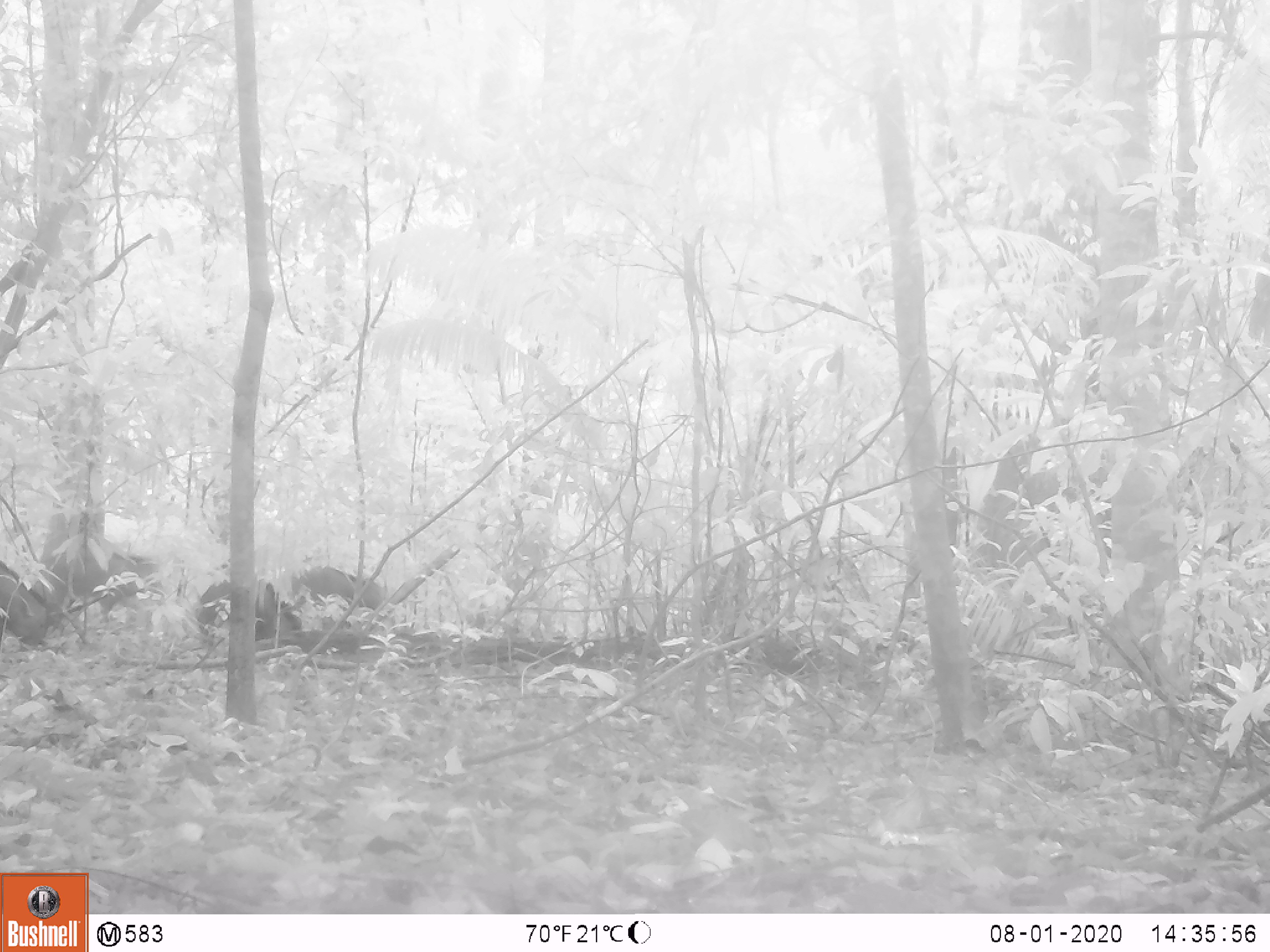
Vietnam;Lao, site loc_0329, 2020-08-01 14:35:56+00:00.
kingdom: Animalia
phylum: Chordata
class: Mammalia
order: Artiodactyla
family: Suidae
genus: Sus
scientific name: Sus scrofa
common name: eurasian wild pig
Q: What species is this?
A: Eurasian wild pig (Sus scrofa).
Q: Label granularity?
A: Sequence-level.